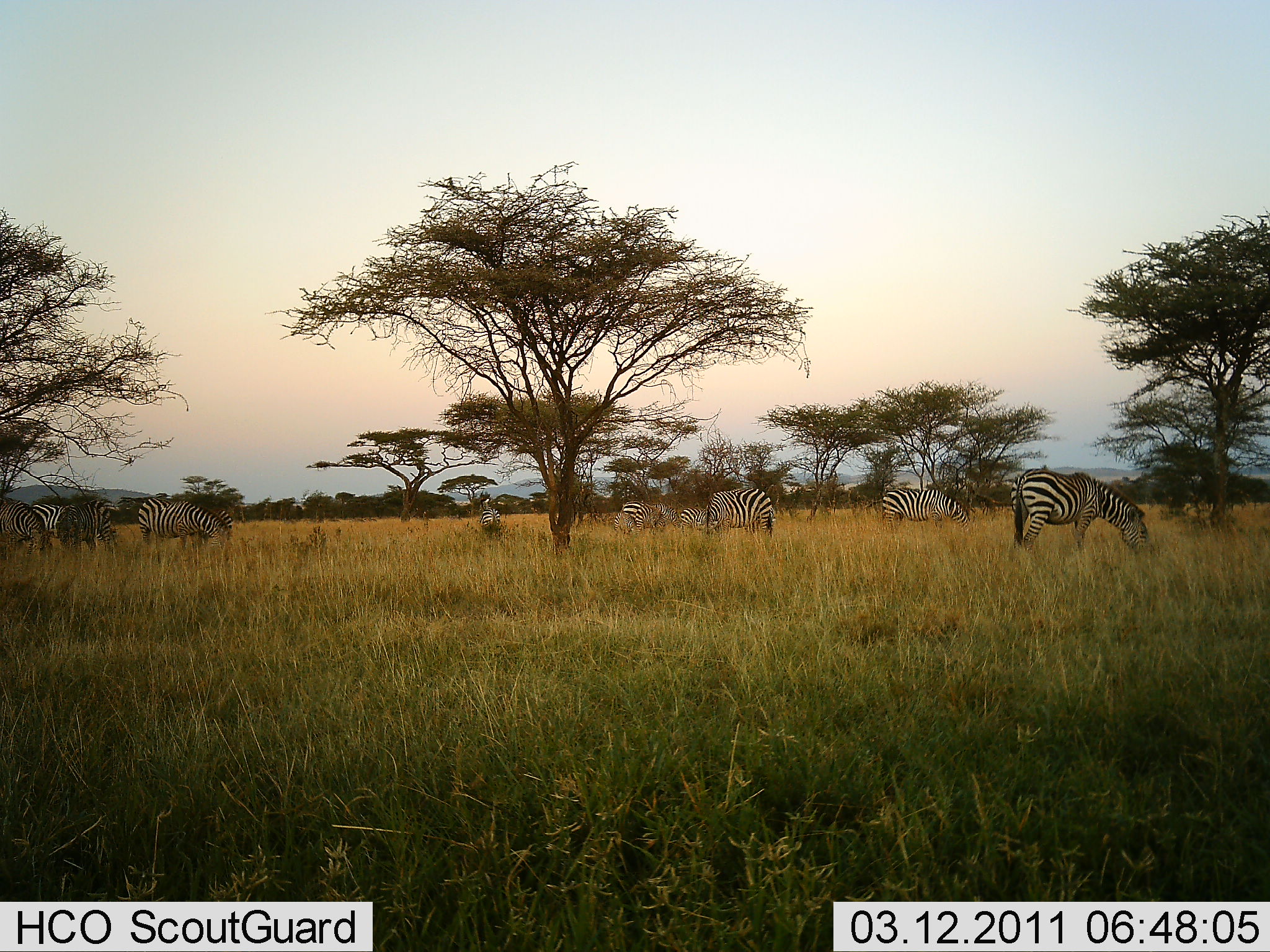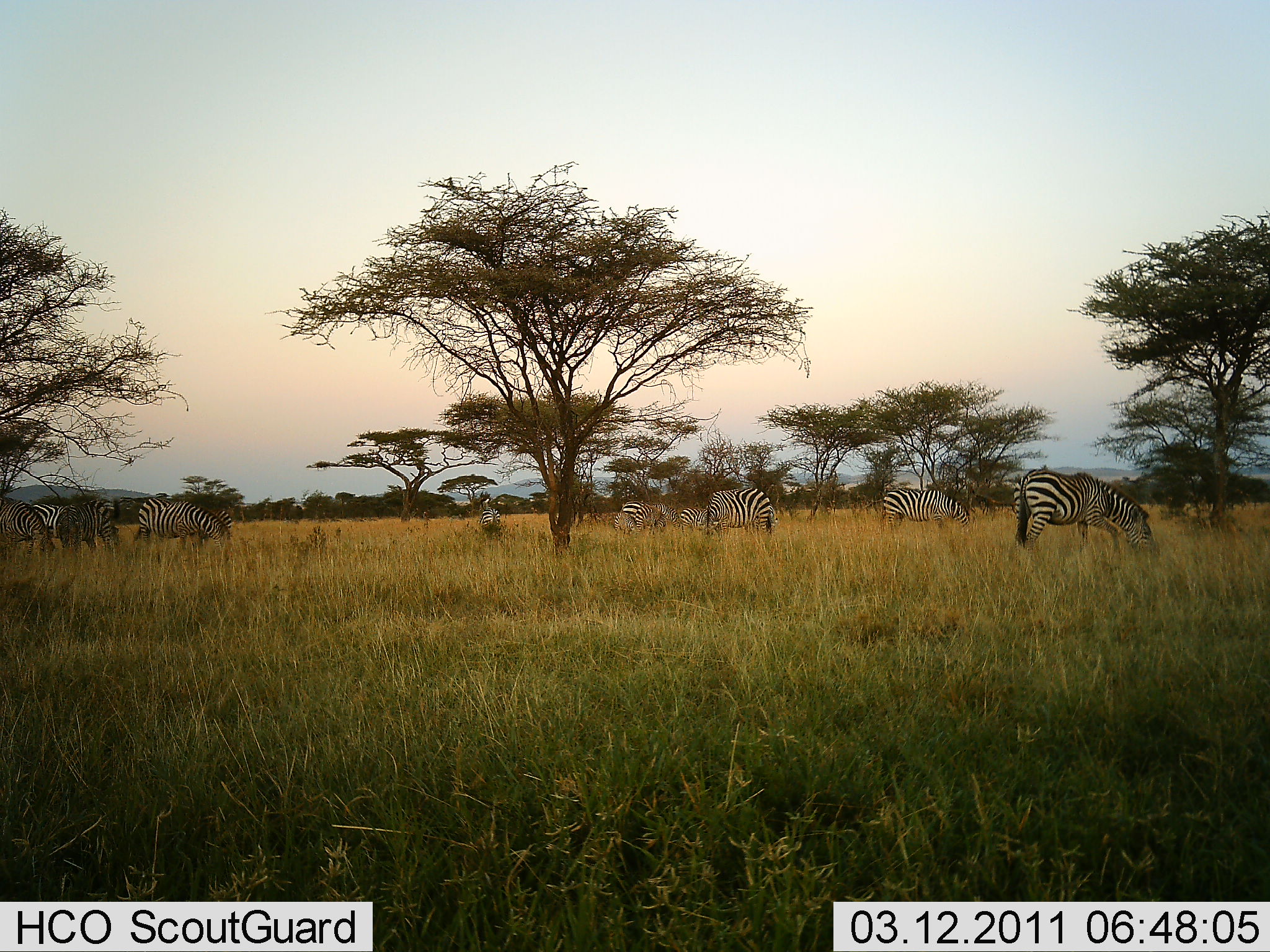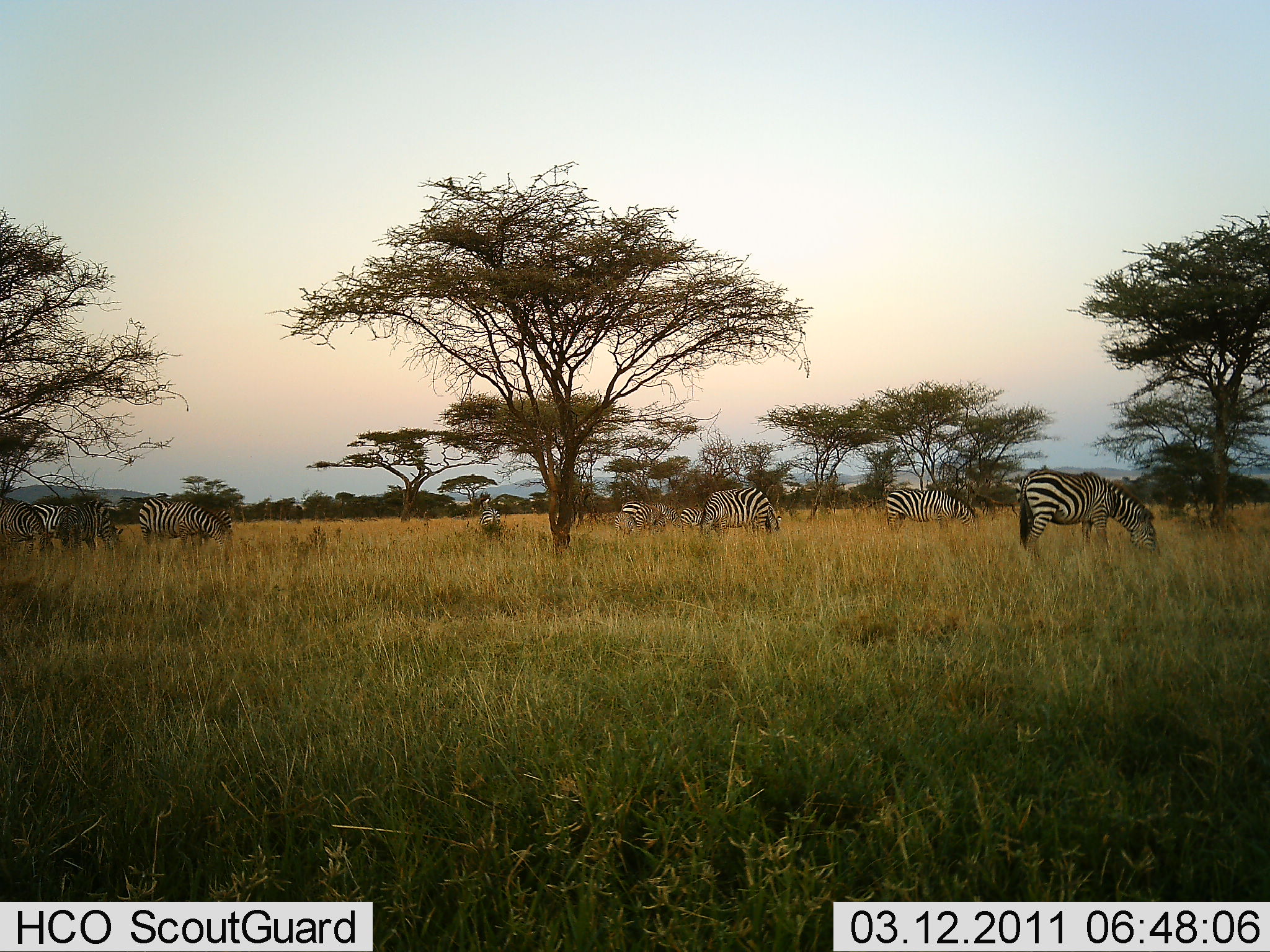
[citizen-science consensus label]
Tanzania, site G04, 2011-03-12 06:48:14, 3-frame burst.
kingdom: Animalia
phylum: Chordata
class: Mammalia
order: Perissodactyla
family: Equidae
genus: Equus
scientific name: Equus quagga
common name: plains zebra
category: zebra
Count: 10.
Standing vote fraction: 38%.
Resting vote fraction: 0%.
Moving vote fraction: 0%.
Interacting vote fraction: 0%.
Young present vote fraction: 0%.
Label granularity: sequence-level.